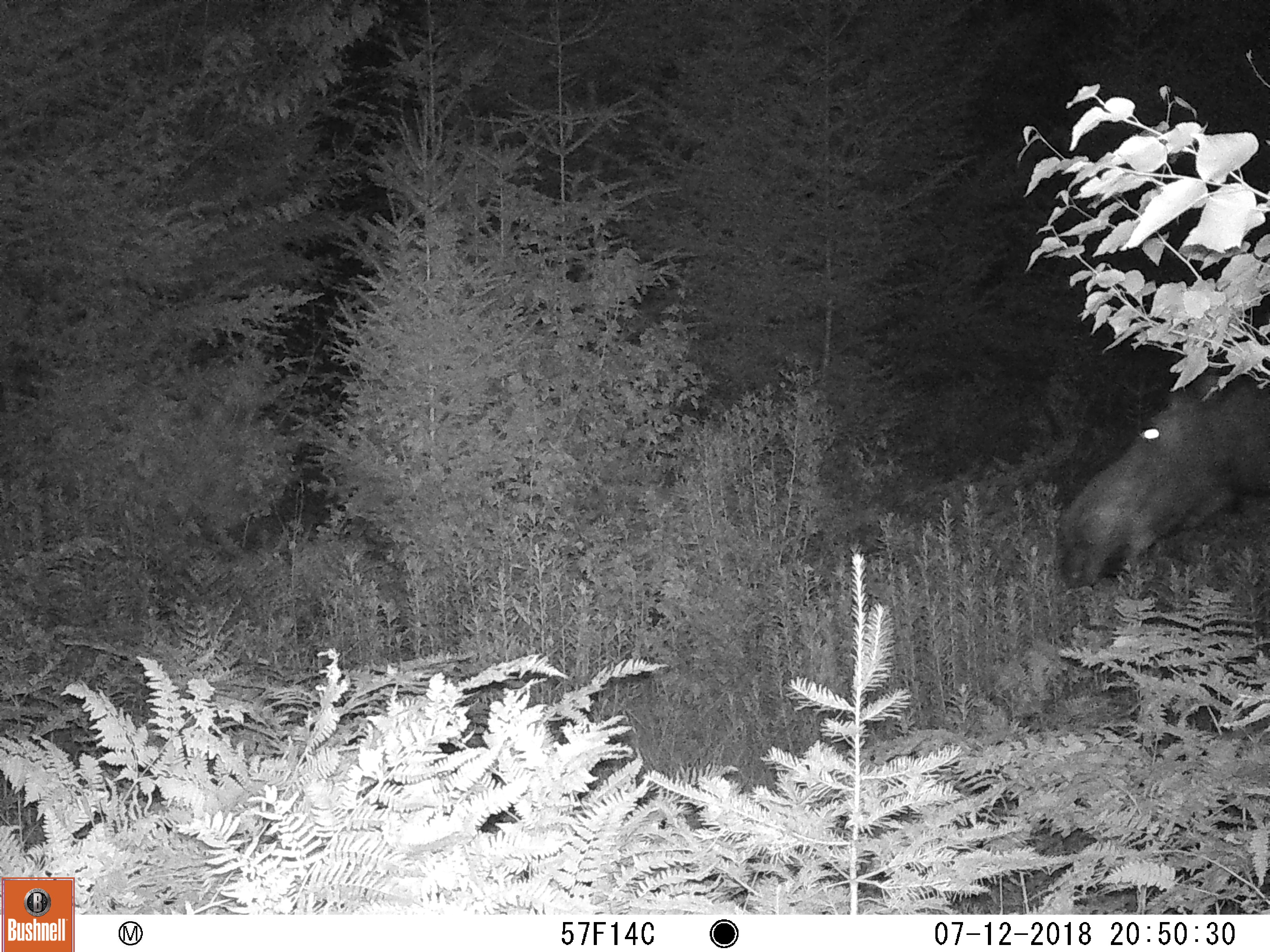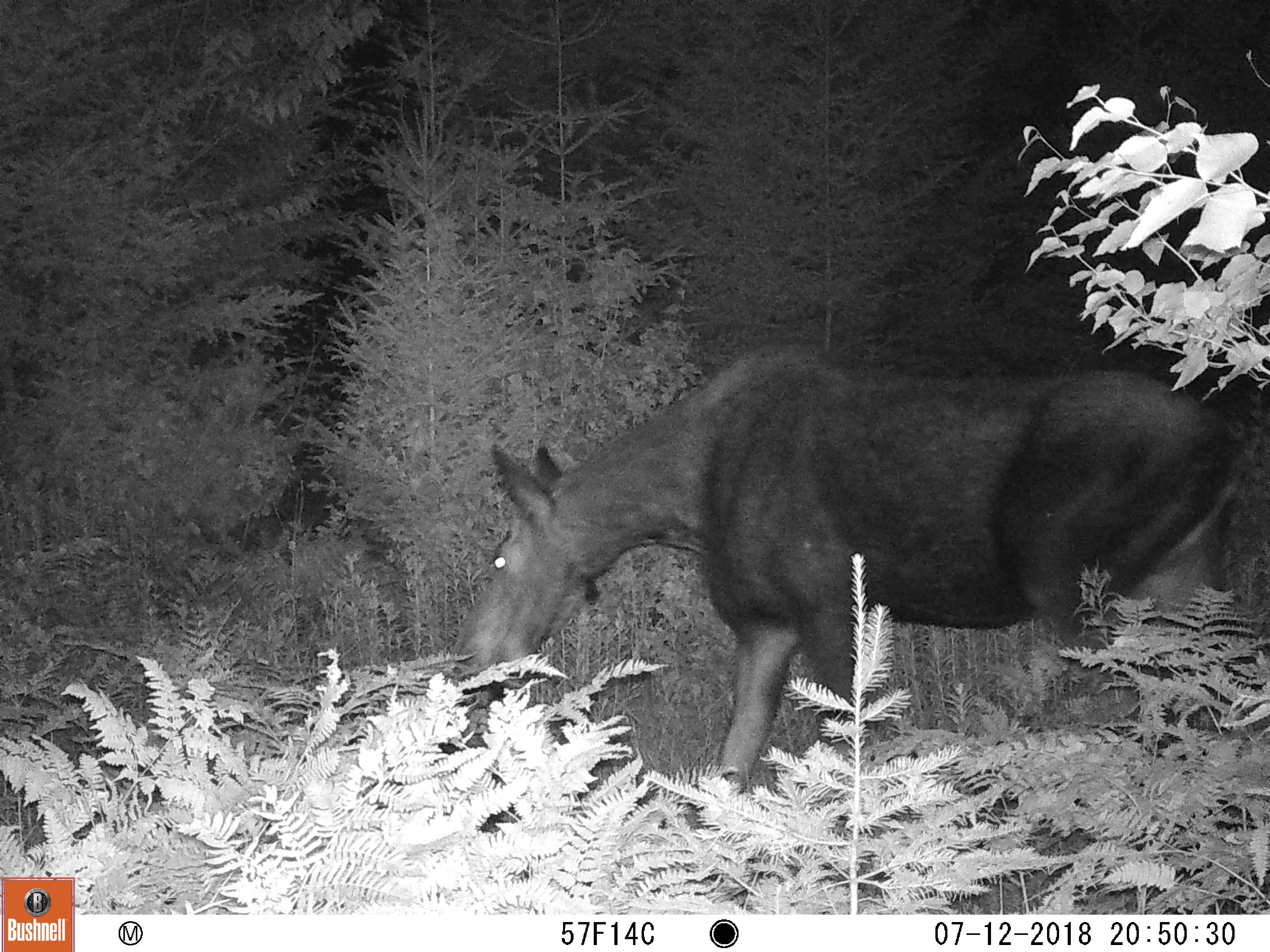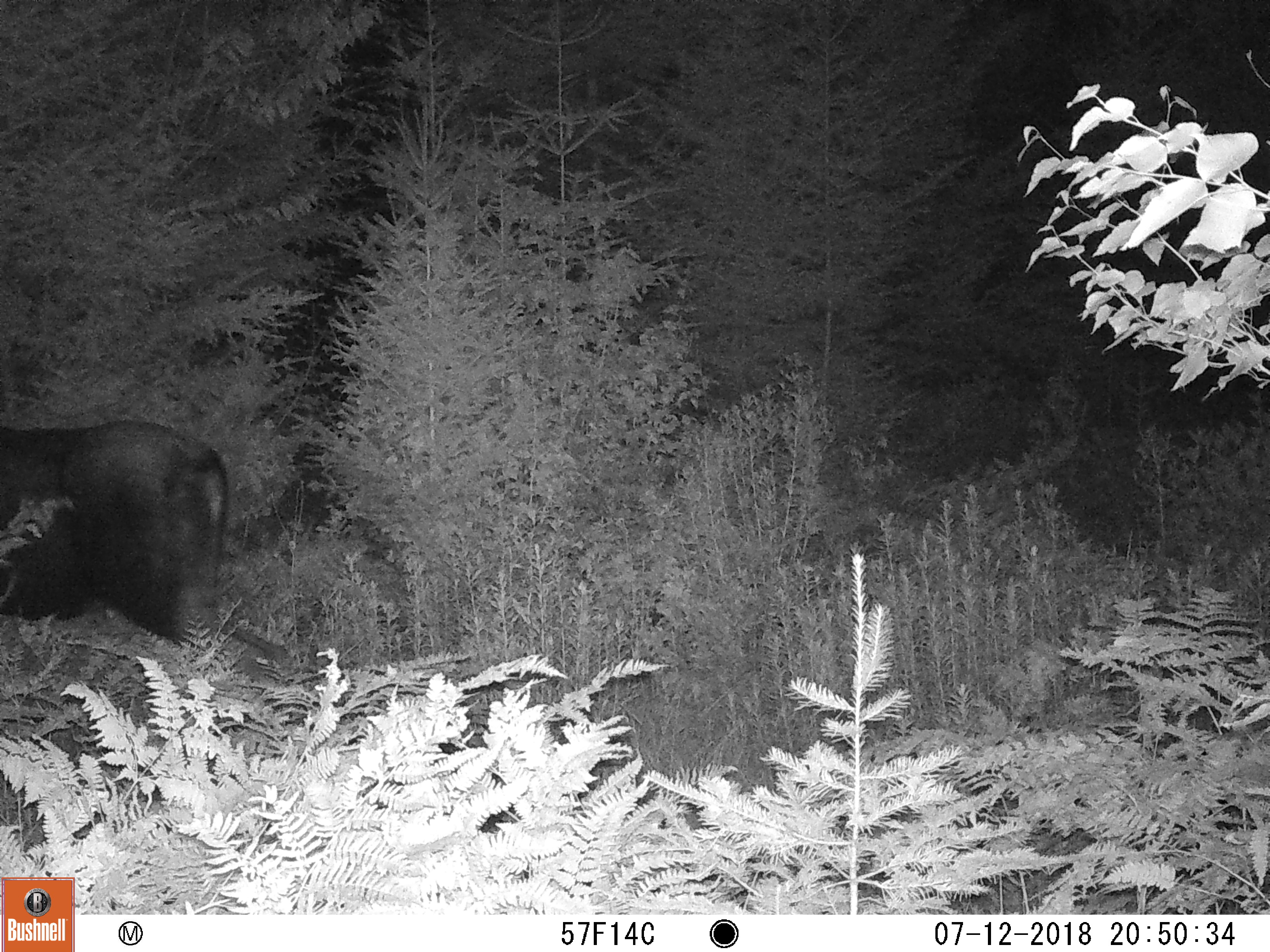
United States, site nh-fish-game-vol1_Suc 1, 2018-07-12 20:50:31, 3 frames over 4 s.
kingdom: Animalia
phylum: Chordata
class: Mammalia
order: Artiodactyla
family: Cervidae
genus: Alces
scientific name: Alces alces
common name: moose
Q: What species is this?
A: Moose (Alces alces).